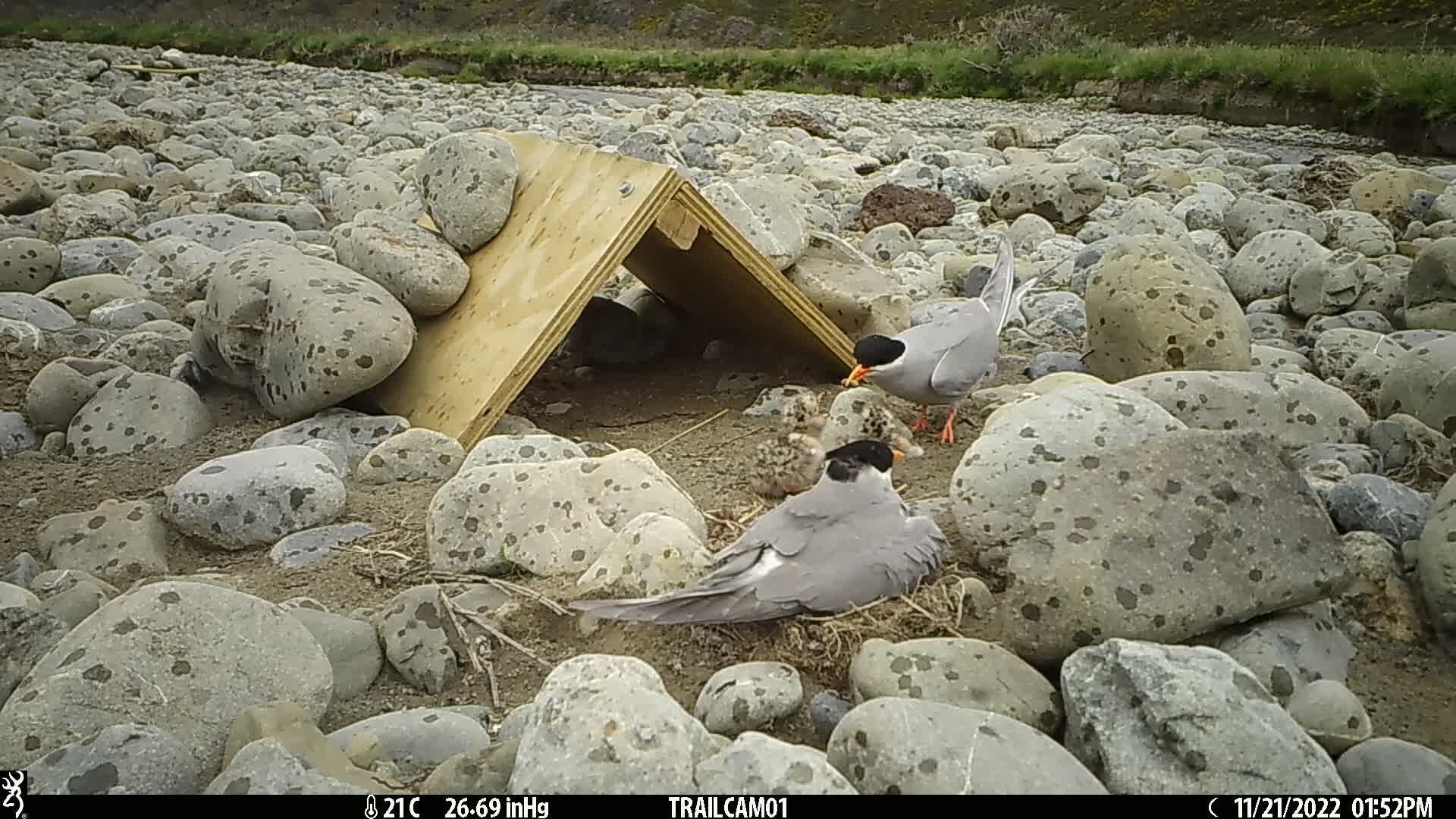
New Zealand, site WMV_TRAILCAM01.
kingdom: Animalia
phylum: Chordata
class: Aves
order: Charadriiformes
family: Laridae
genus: Chlidonias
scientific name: Chlidonias albostriatus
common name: black-fronted tern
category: black fronted tern